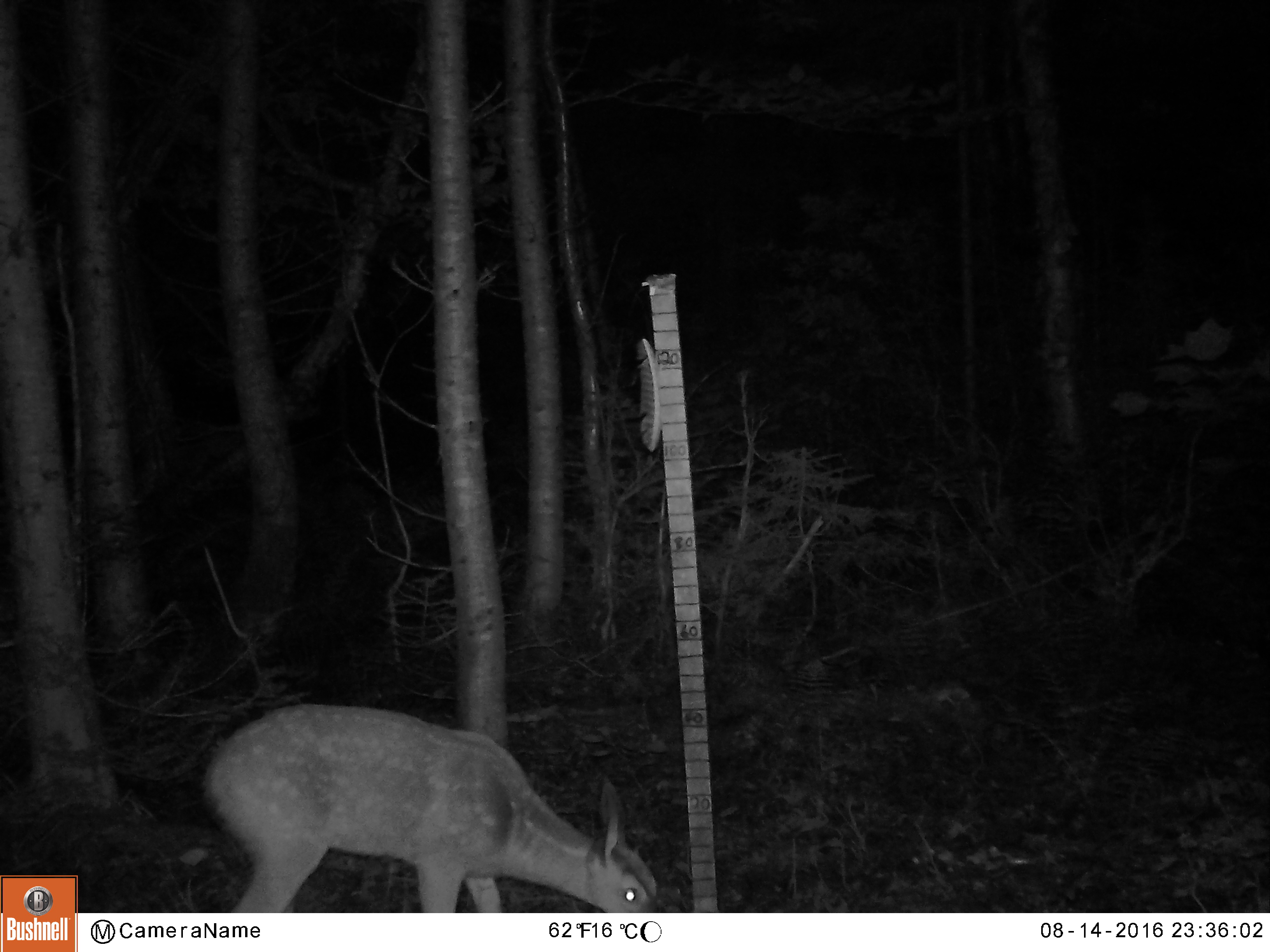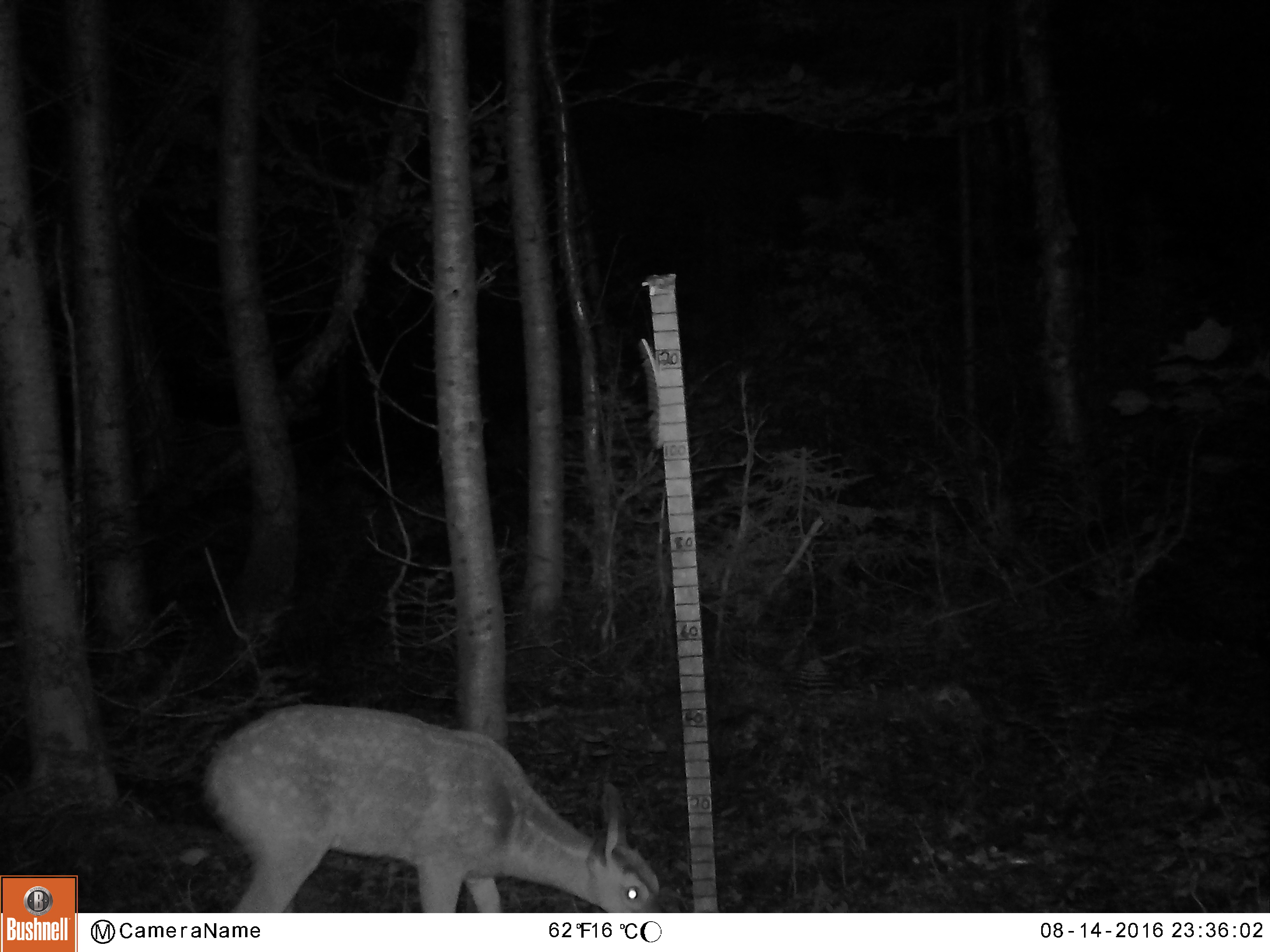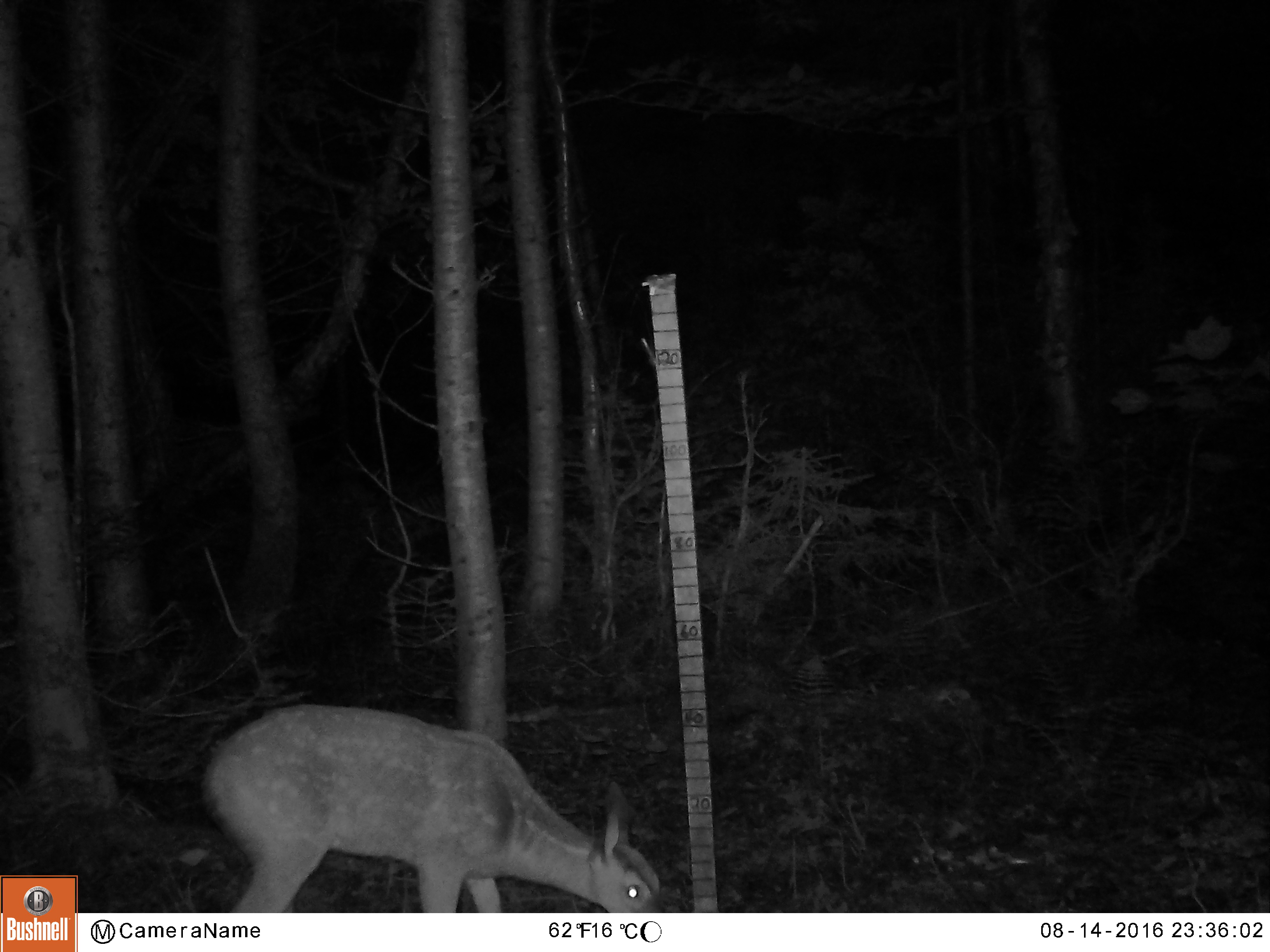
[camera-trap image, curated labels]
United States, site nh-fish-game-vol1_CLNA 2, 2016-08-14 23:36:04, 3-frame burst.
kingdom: Animalia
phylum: Chordata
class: Mammalia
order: Artiodactyla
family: Cervidae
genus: Odocoileus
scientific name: Odocoileus virginianus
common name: white-tailed deer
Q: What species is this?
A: White-tailed deer (Odocoileus virginianus).